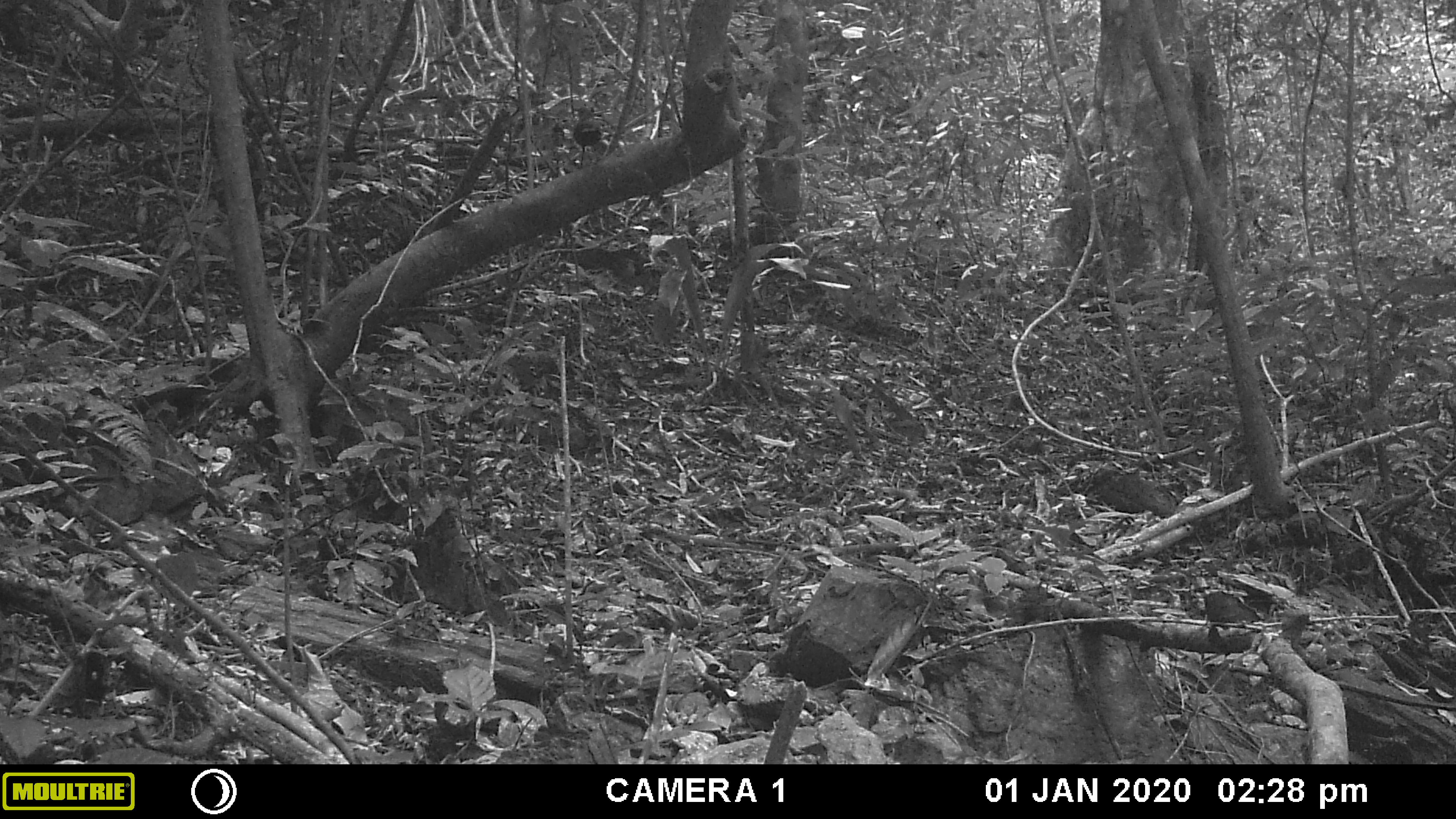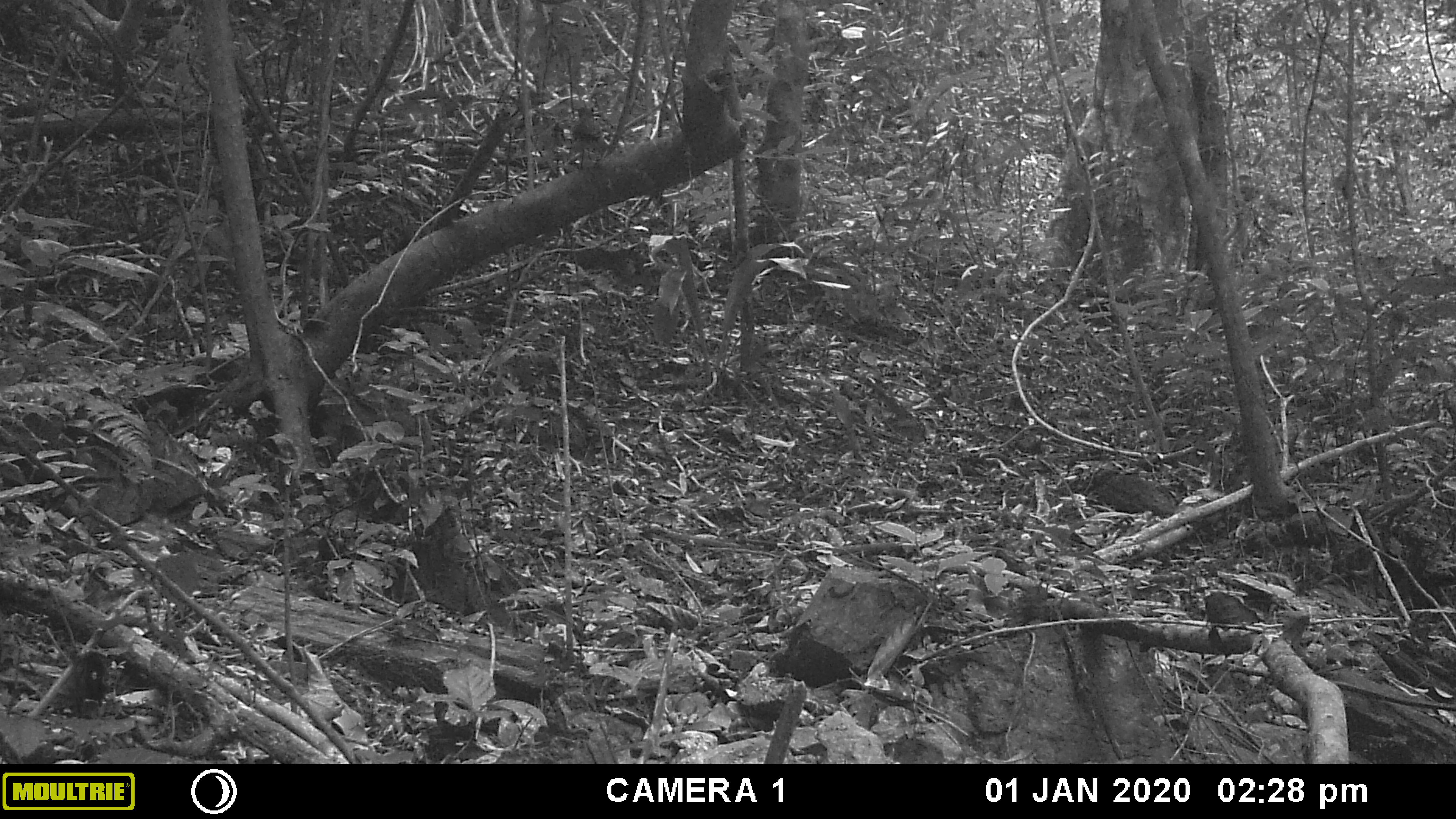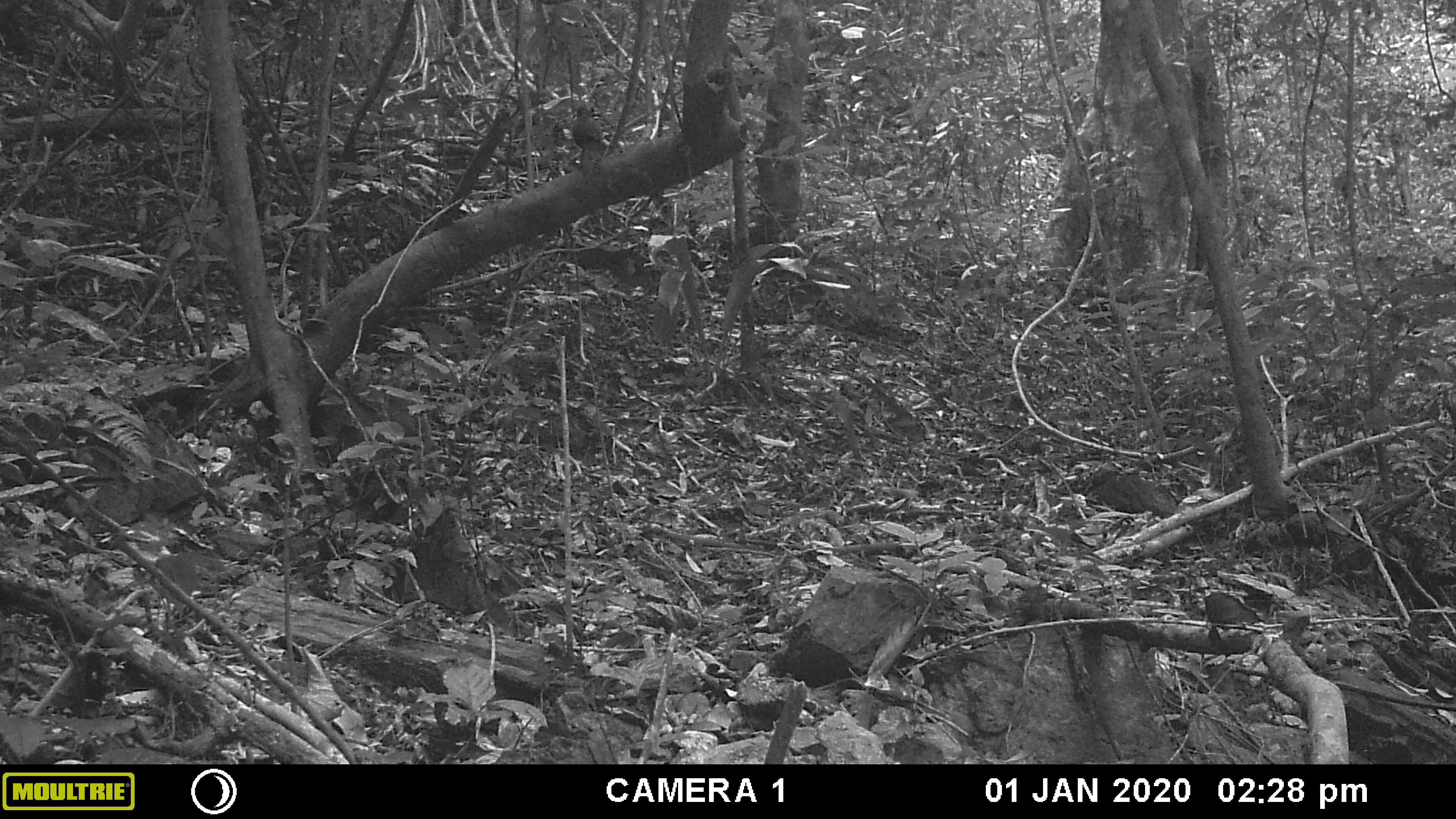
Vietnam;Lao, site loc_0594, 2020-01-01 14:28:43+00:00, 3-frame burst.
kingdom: Animalia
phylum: Chordata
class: Aves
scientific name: Aves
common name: bird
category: unidentified bird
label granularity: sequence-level